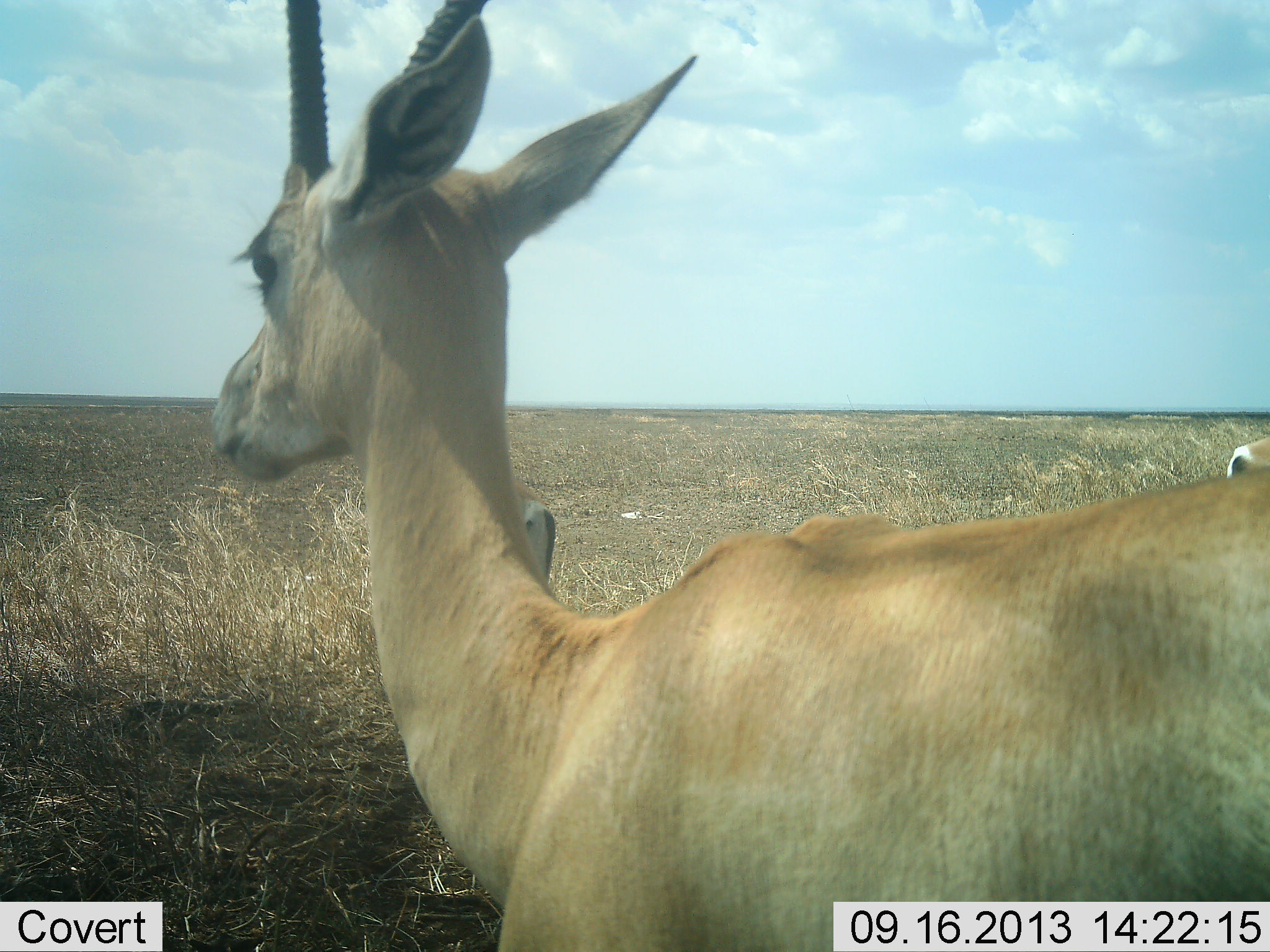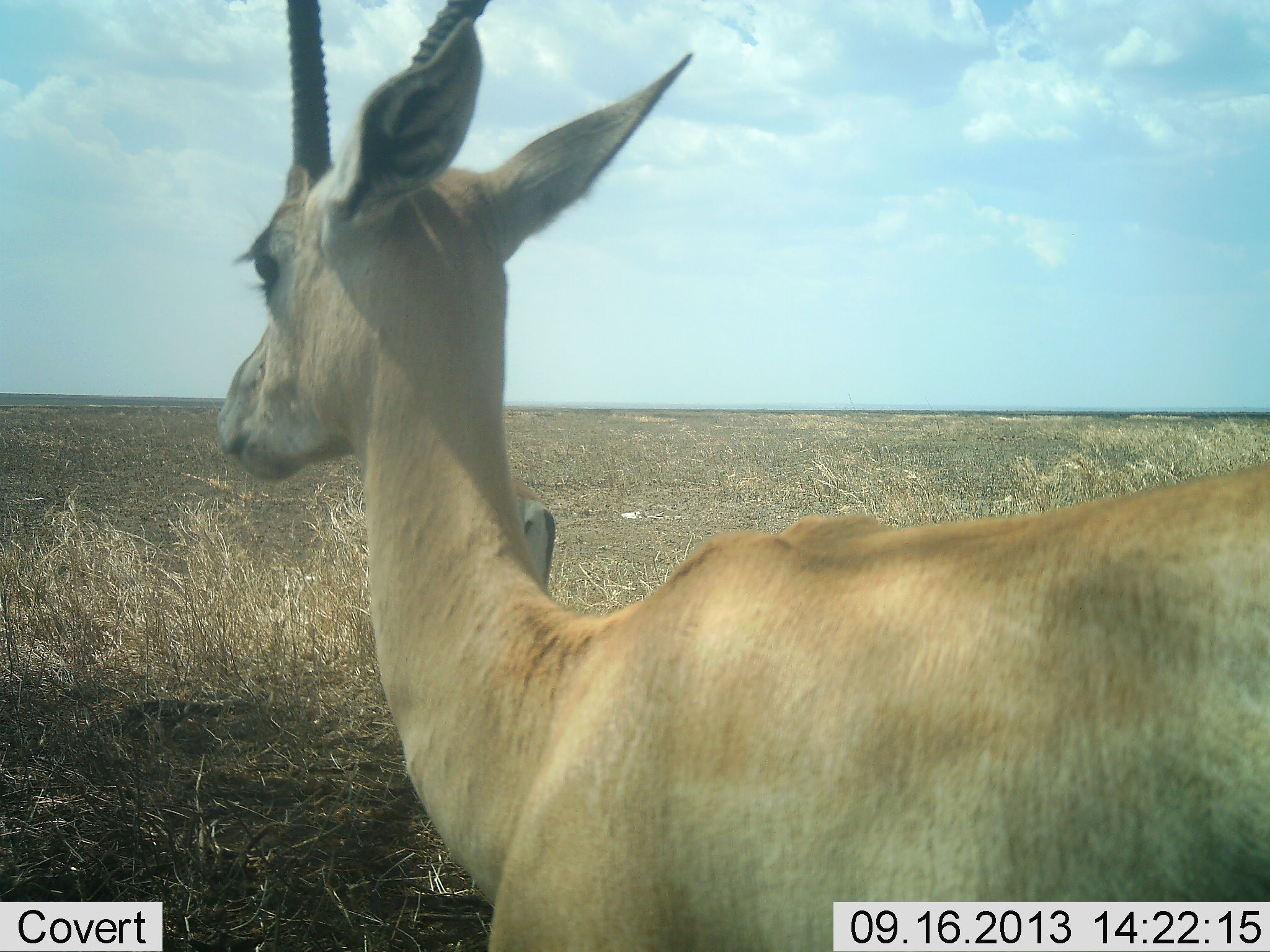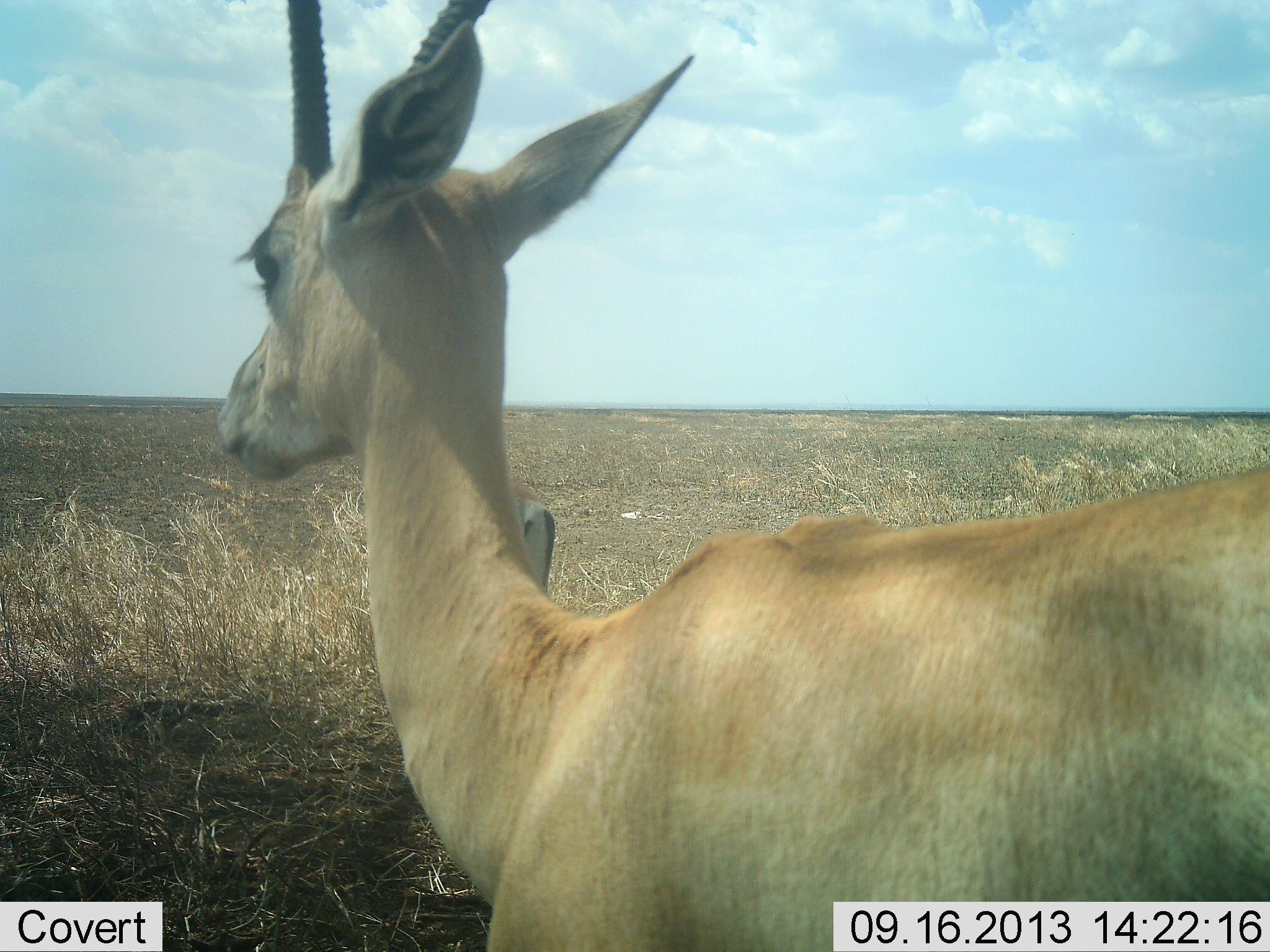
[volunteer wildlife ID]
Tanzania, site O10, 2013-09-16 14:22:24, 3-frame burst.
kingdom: Animalia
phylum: Chordata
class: Mammalia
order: Artiodactyla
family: Bovidae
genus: Nanger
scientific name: Nanger granti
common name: grant's gazelle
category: gazellegrants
Gazellegrants (grant's gazelle) (Nanger granti), count 2. Behavior (volunteer vote fractions): standing 100%, resting 0%, moving 0%, interacting 0%. Young present (vote fraction): 10%. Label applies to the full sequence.